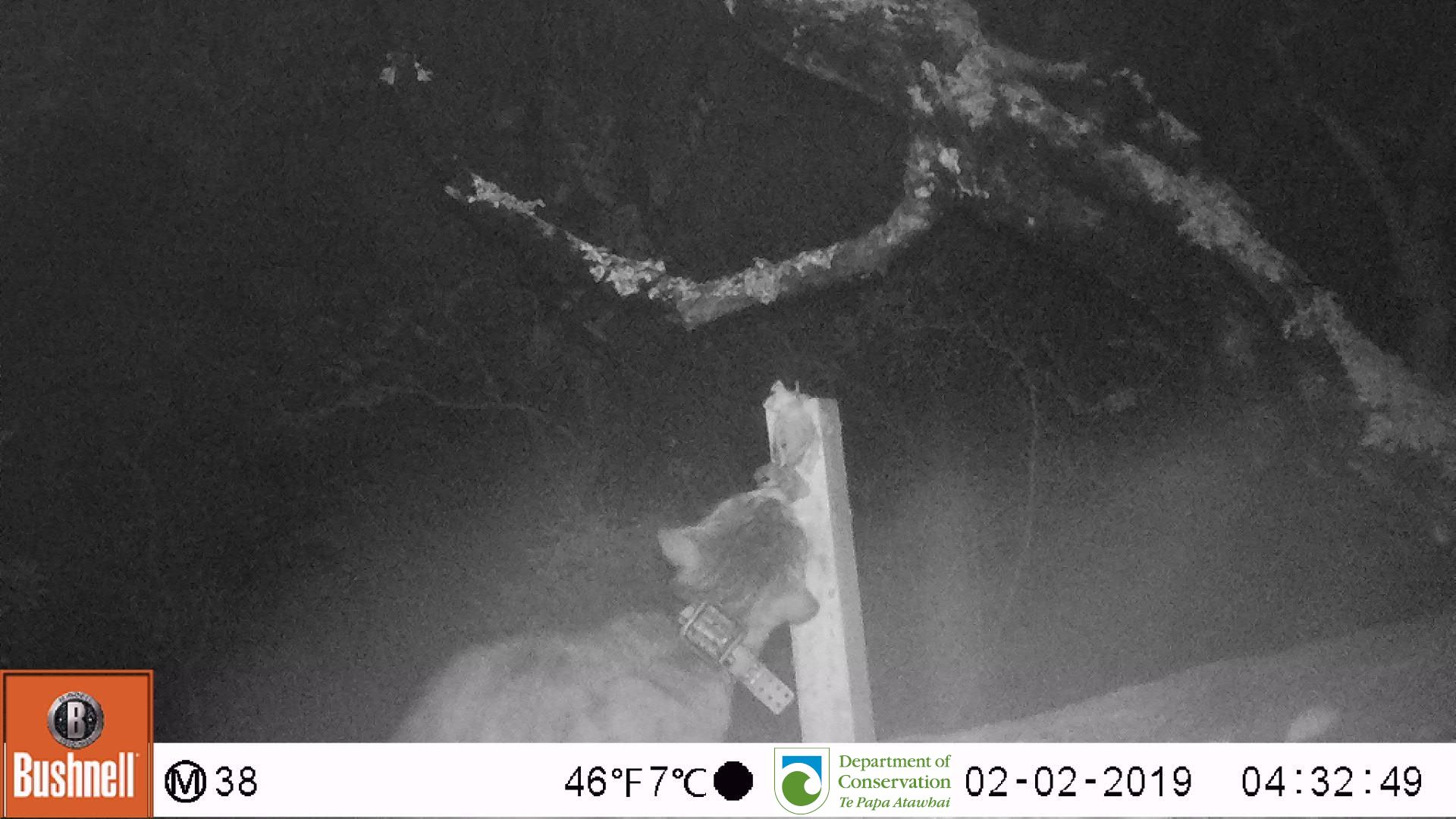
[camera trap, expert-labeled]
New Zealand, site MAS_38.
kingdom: Animalia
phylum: Chordata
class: Mammalia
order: Carnivora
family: Felidae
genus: Felis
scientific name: Felis catus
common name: domestic cat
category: cat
Cat (domestic cat) (Felis catus).